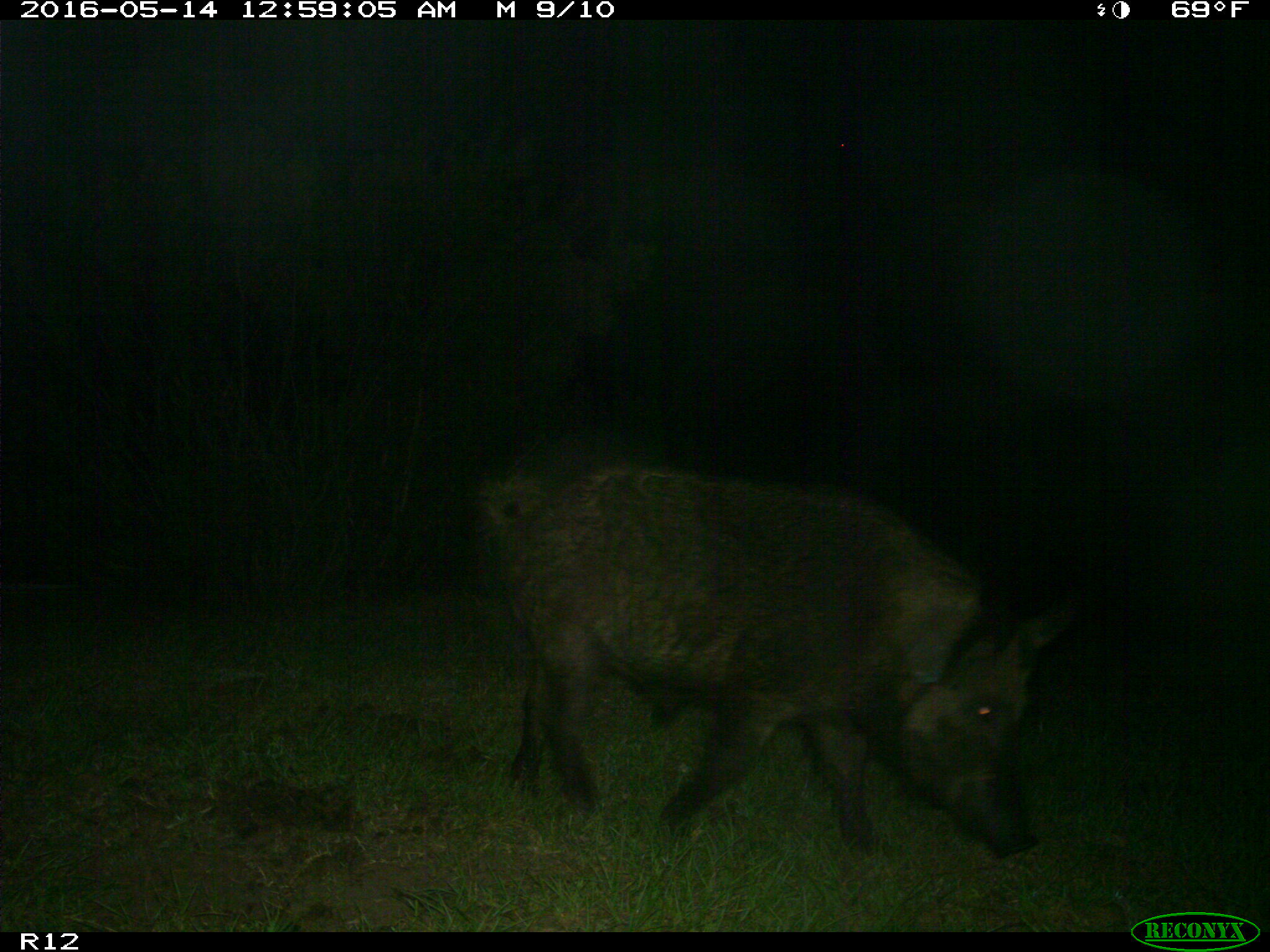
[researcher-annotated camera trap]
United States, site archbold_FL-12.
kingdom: Animalia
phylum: Chordata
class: Mammalia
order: Artiodactyla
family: Suidae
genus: Sus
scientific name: Sus scrofa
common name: wild boar